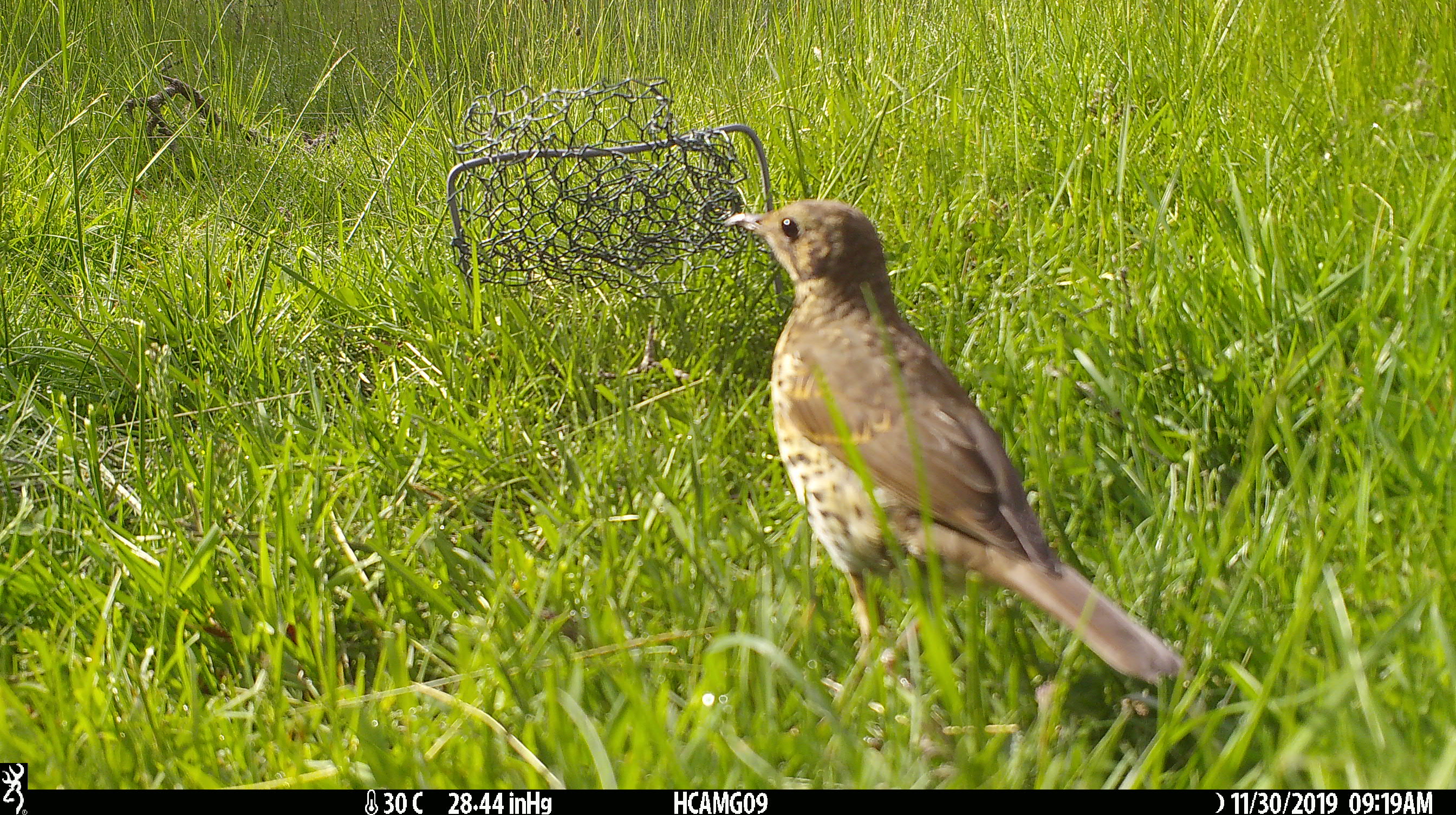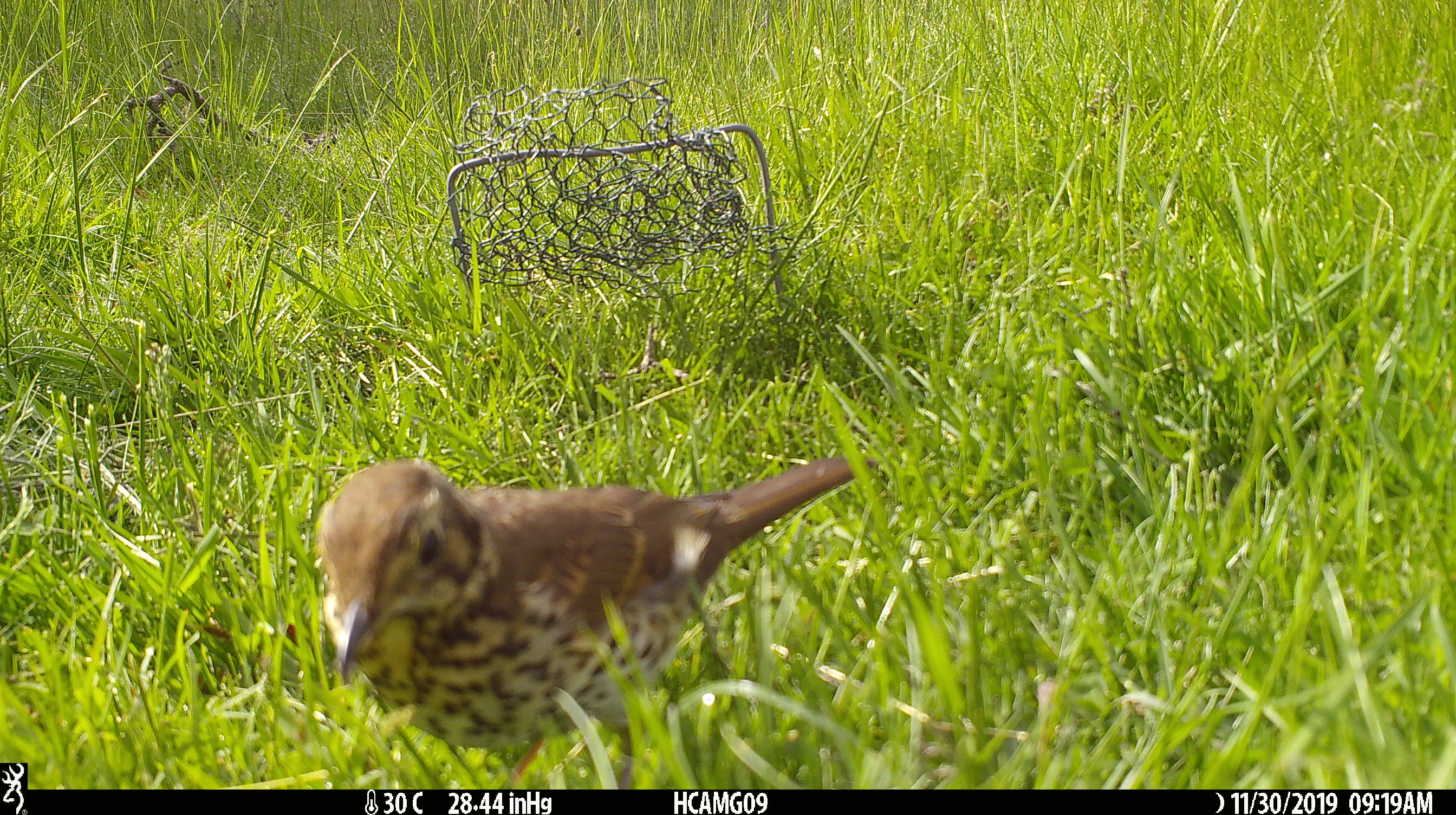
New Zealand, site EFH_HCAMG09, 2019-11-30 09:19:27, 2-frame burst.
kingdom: Animalia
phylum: Chordata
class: Aves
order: Passeriformes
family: Turdidae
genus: Turdus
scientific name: Turdus philomelos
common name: song thrush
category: thrush